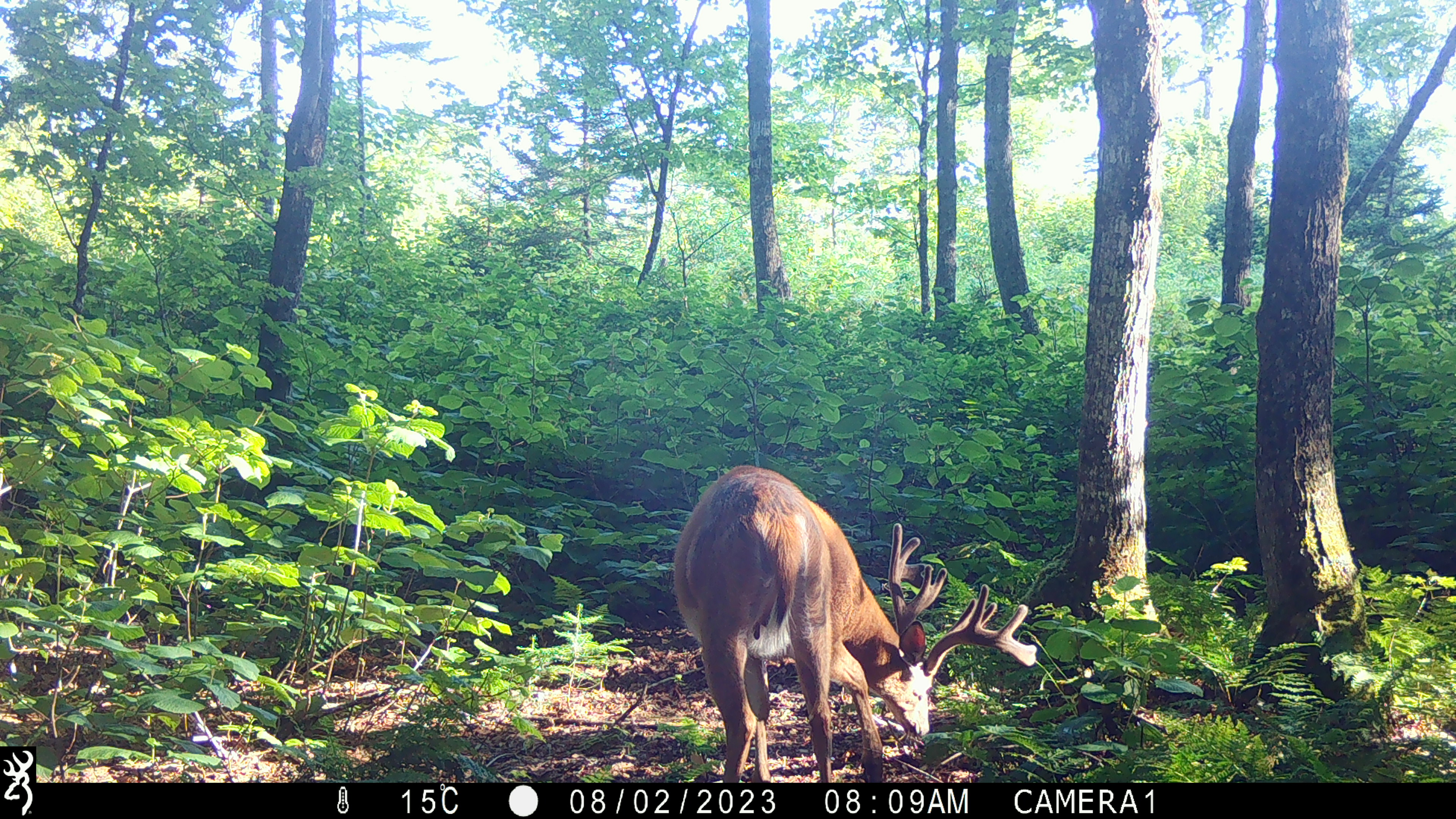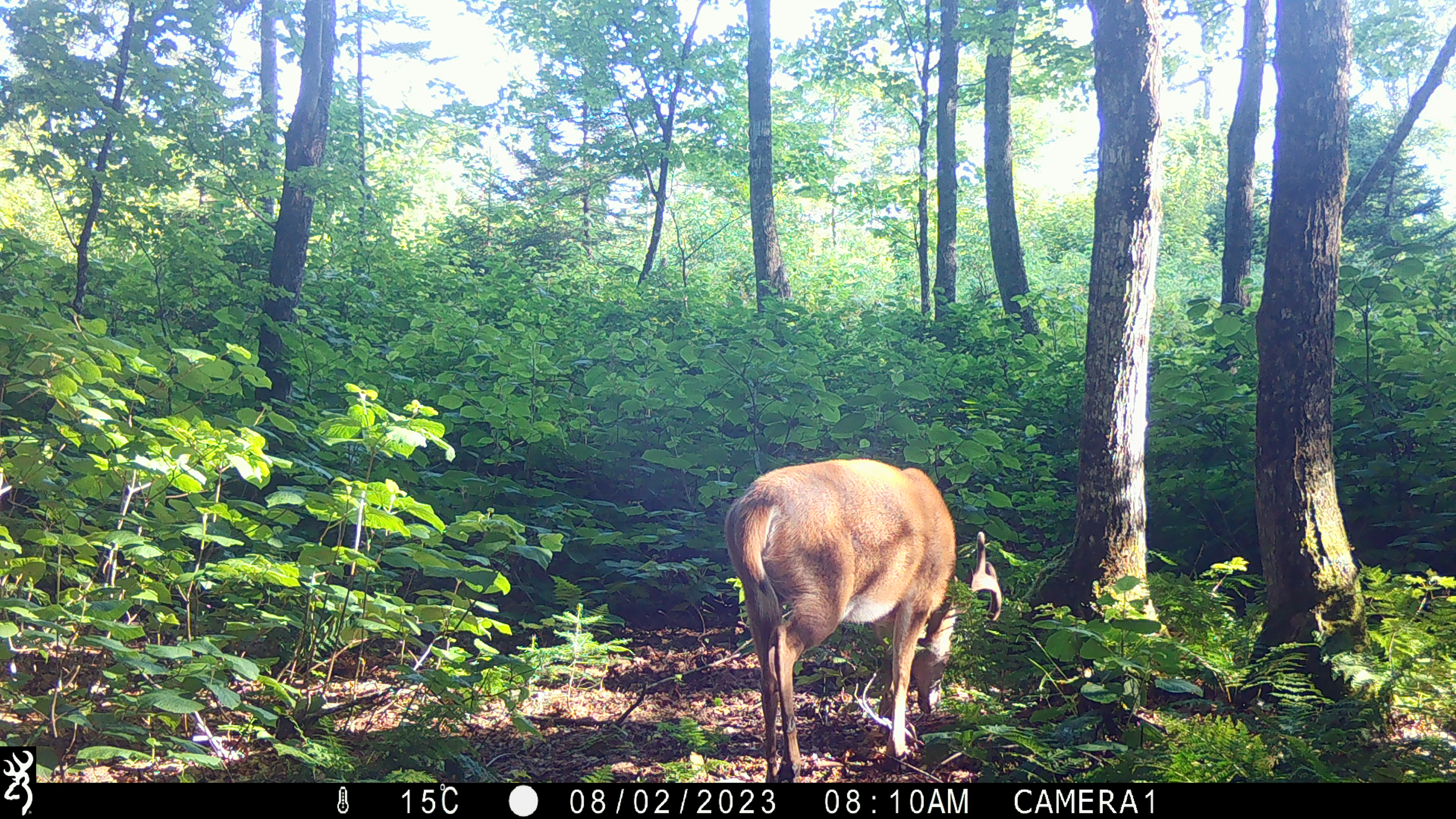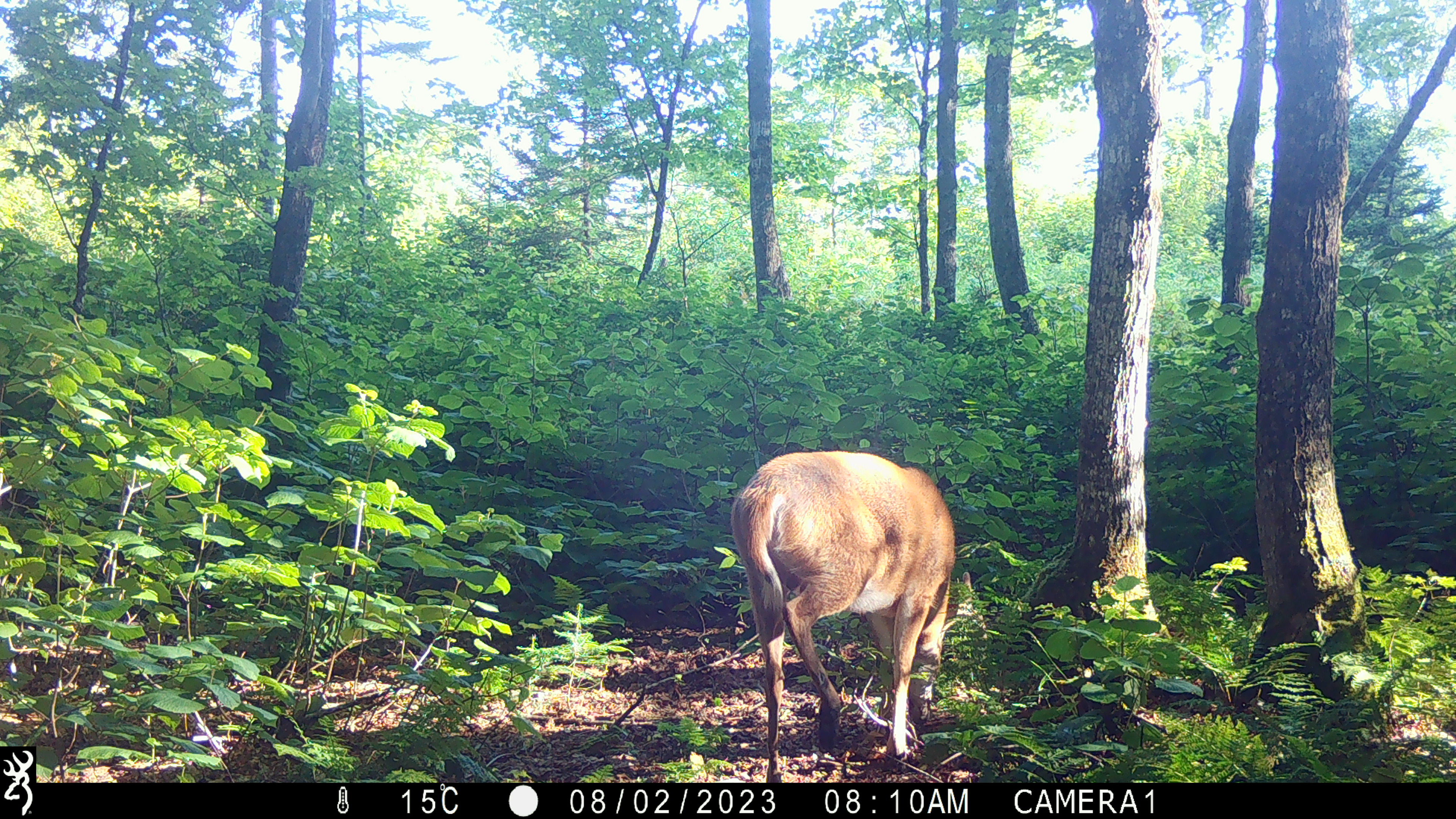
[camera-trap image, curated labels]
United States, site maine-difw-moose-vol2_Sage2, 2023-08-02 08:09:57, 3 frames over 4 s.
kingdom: Animalia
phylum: Chordata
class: Mammalia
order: Artiodactyla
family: Cervidae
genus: Odocoileus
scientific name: Odocoileus virginianus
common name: white-tailed deer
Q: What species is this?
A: White-tailed deer (Odocoileus virginianus).